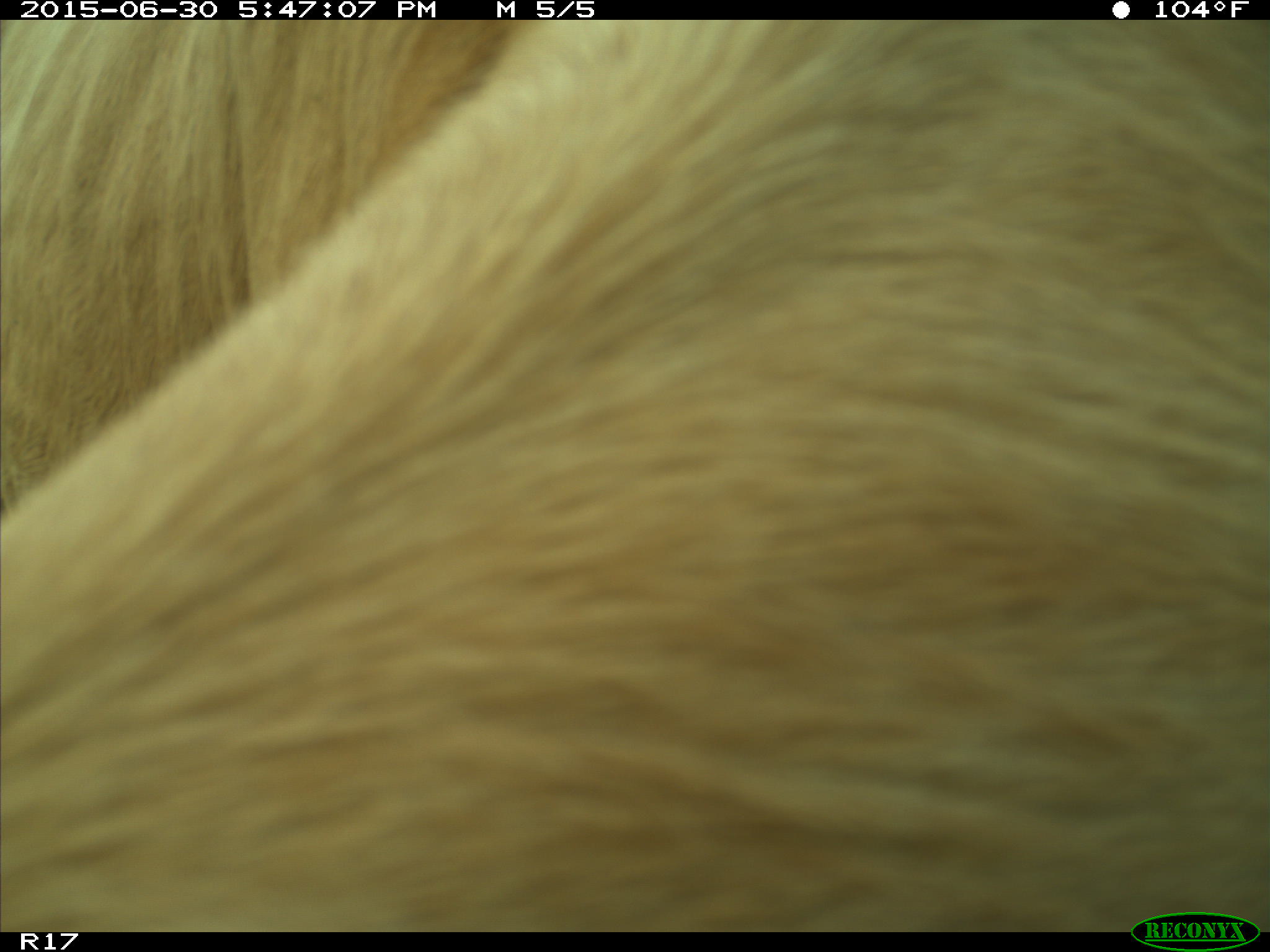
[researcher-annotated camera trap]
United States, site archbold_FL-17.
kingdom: Animalia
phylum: Chordata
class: Mammalia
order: Artiodactyla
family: Bovidae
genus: Bos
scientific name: Bos taurus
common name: domestic cow